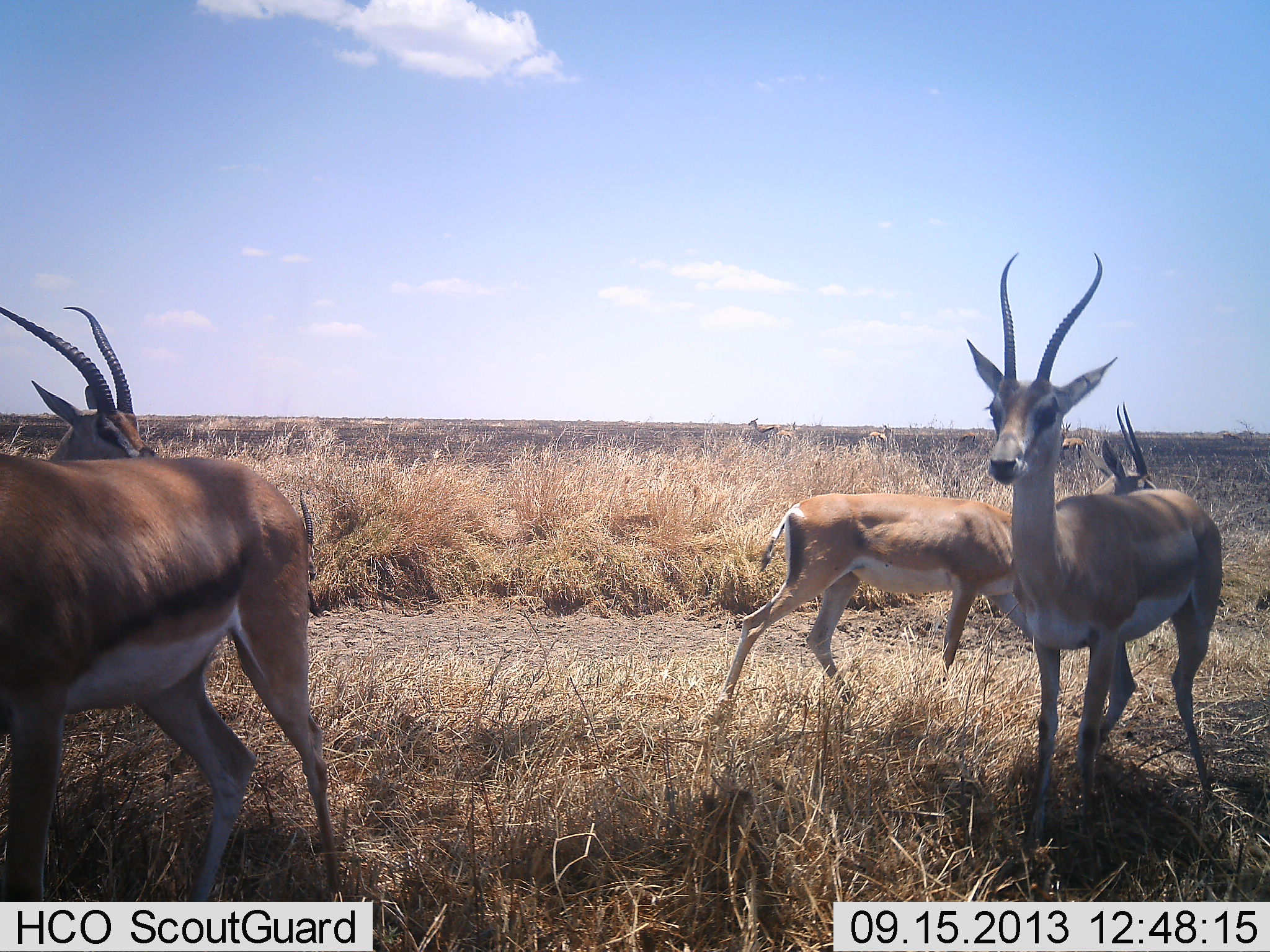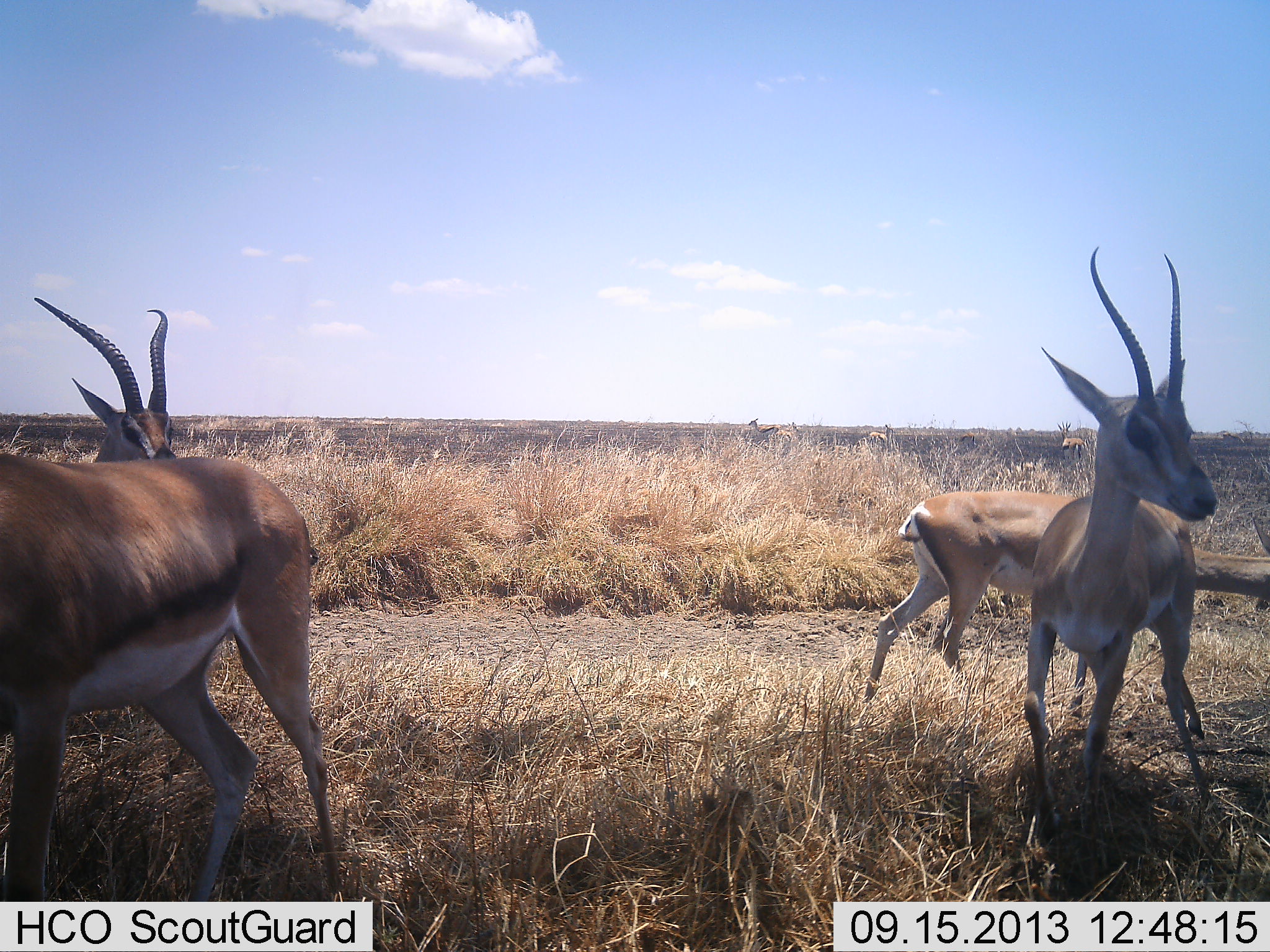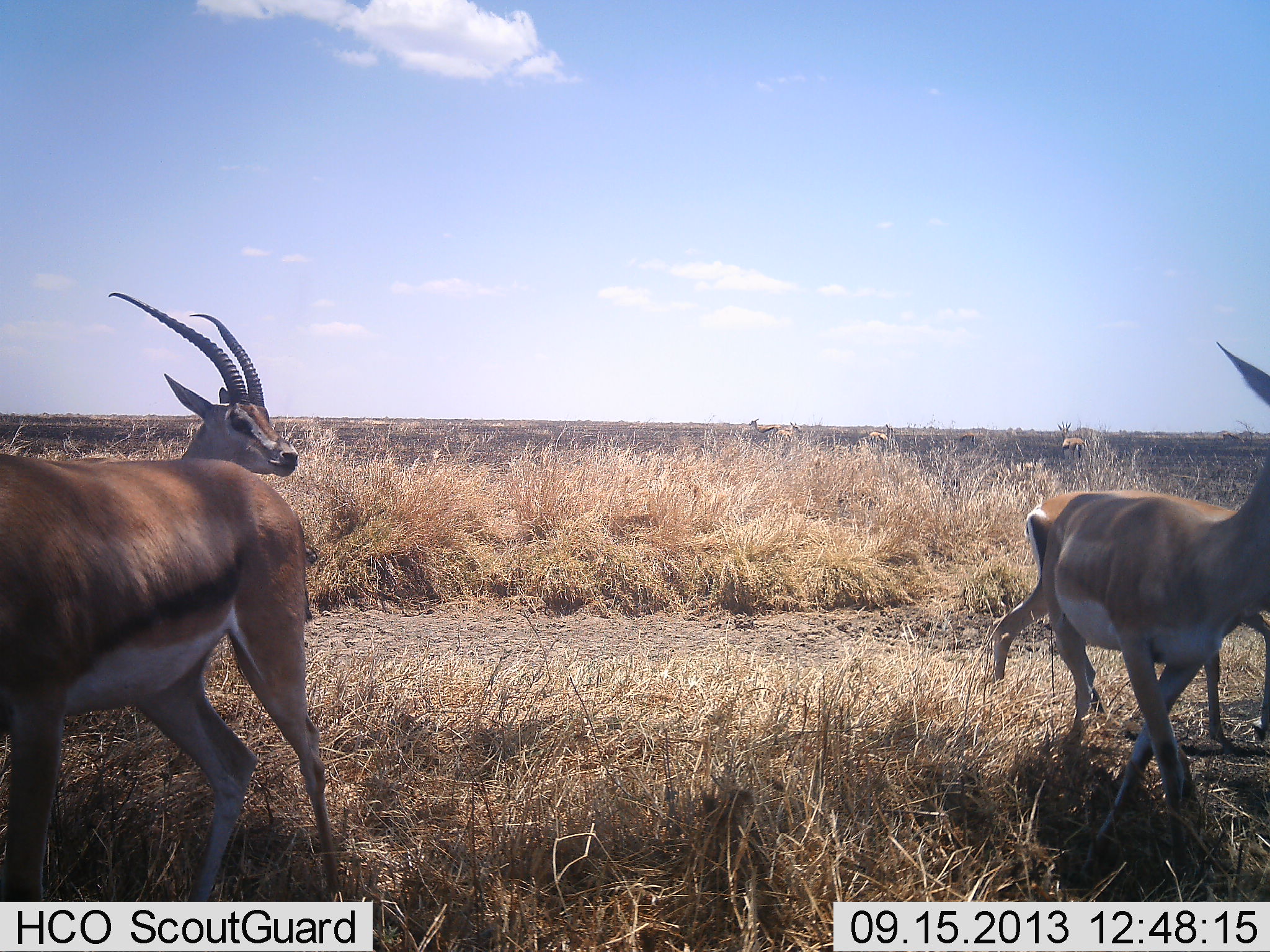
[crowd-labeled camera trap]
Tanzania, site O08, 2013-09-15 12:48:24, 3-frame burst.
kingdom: Animalia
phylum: Chordata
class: Mammalia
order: Artiodactyla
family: Bovidae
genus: Nanger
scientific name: Nanger granti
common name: grant's gazelle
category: gazellegrants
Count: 4.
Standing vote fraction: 82%.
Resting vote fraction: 0%.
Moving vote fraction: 64%.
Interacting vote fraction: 9%.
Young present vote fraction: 0%.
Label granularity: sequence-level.